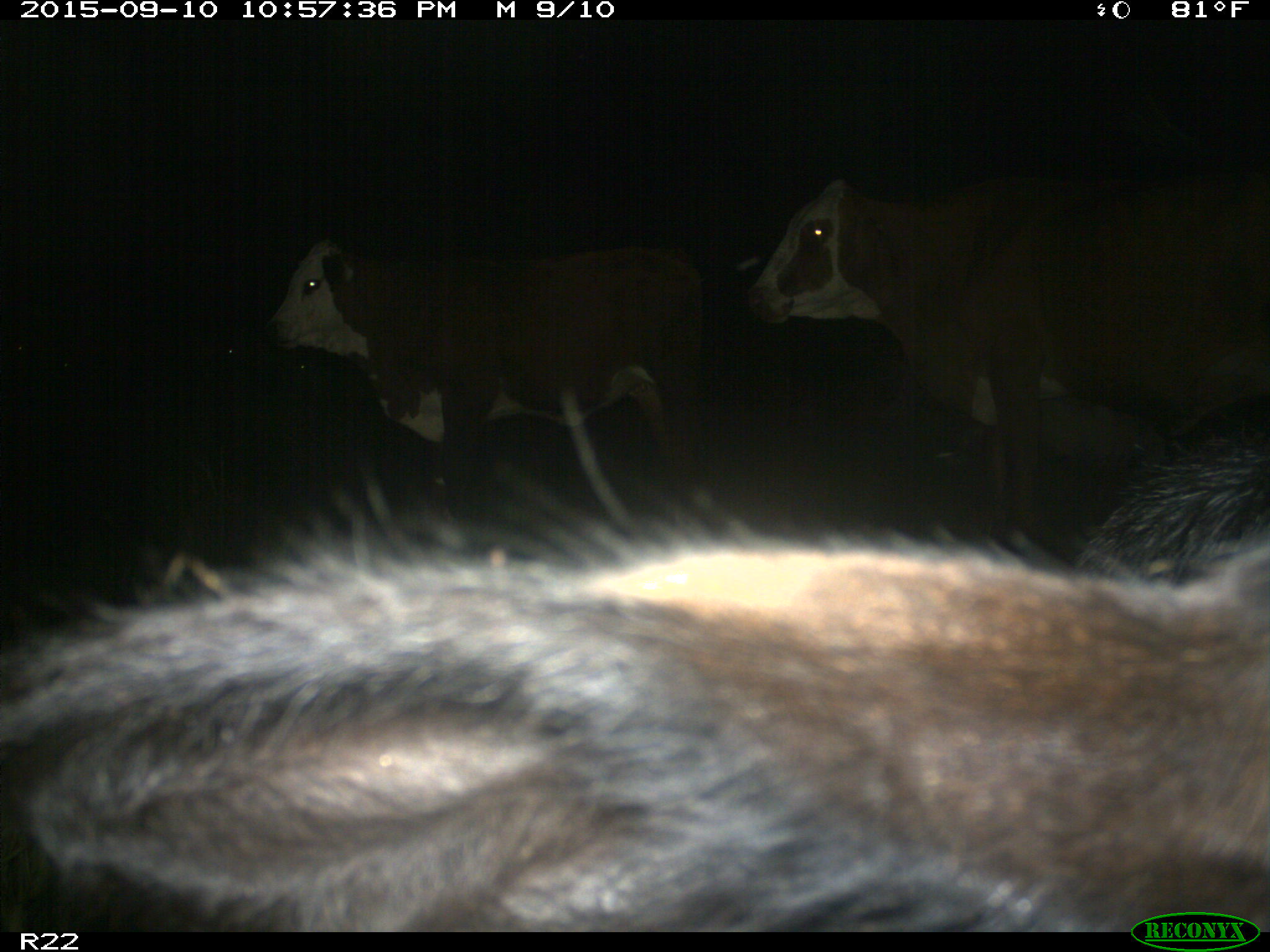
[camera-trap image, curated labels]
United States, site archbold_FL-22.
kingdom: Animalia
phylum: Chordata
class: Mammalia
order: Artiodactyla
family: Bovidae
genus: Bos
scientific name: Bos taurus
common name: domestic cow